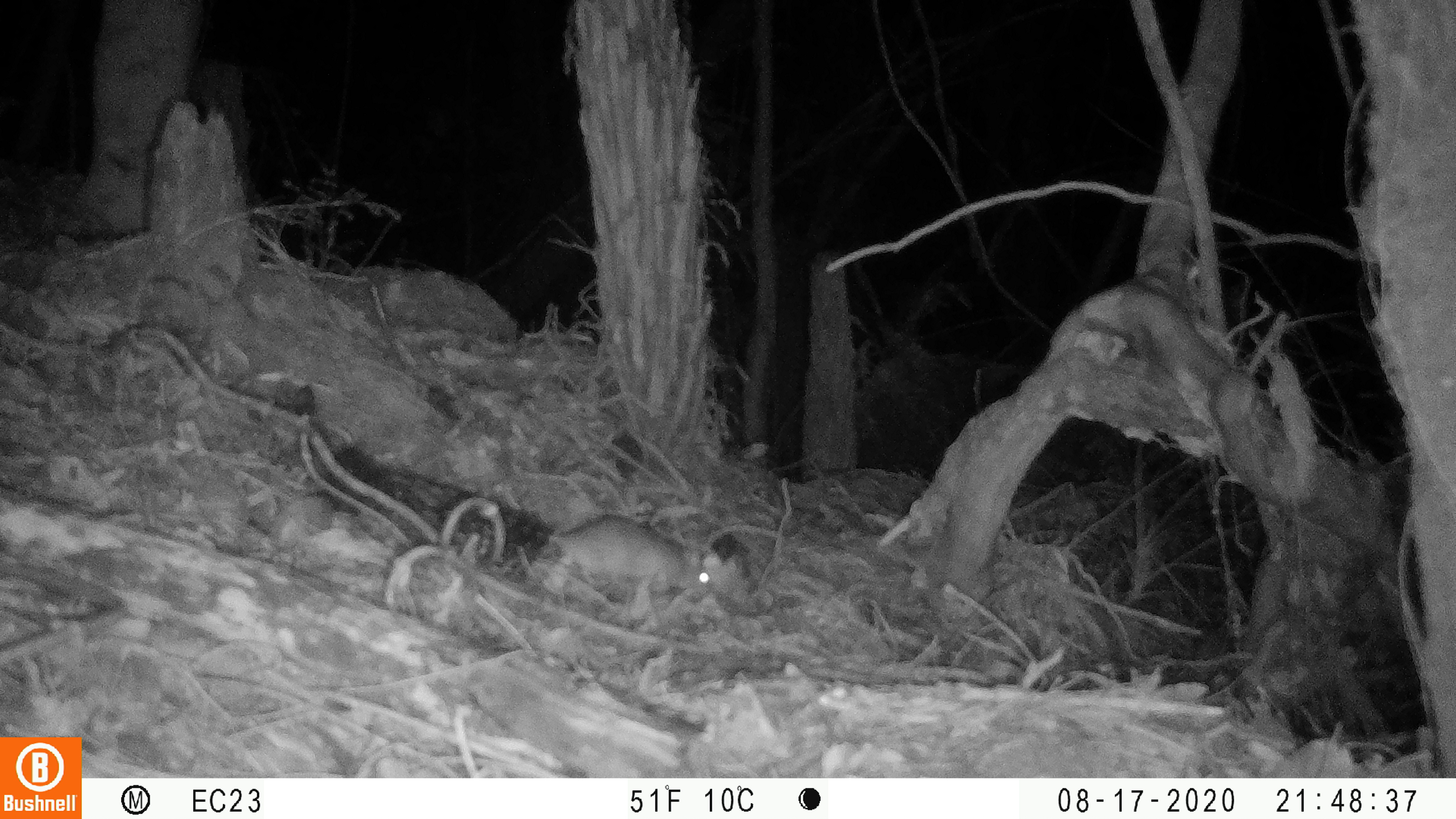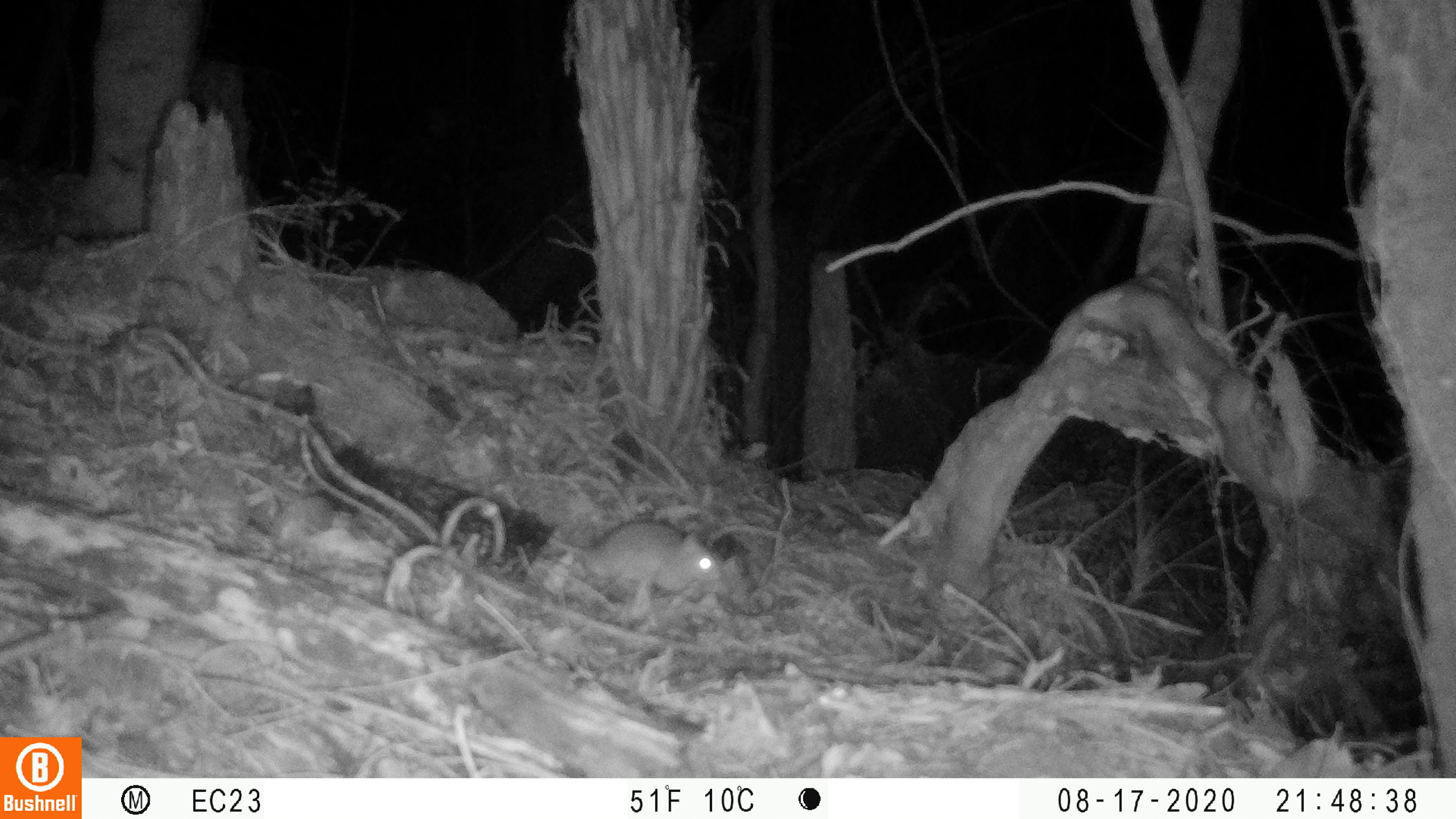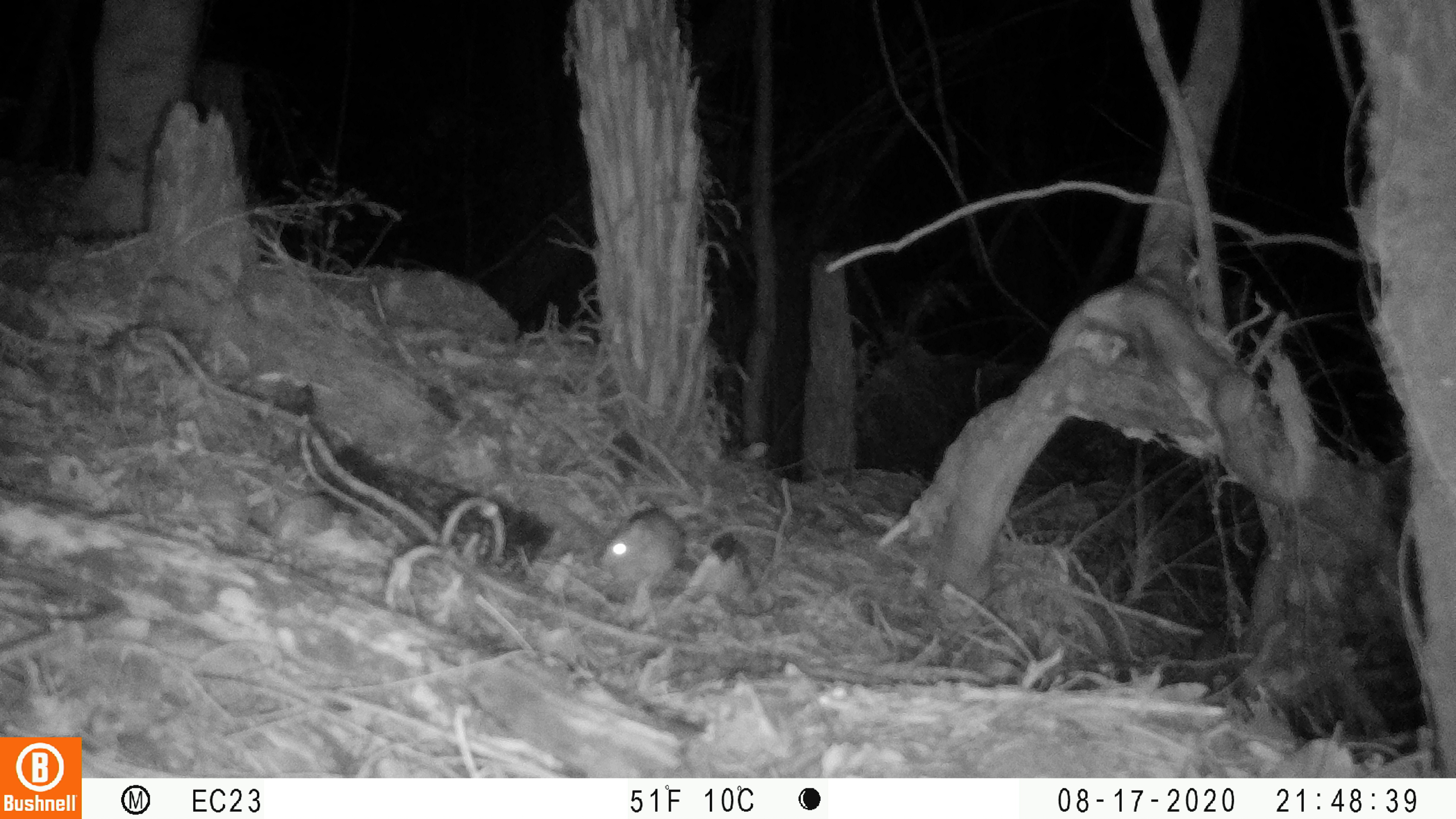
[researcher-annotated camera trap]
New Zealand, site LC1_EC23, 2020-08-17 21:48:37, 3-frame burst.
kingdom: Animalia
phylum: Chordata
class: Mammalia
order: Rodentia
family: Muridae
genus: Rattus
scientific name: Rattus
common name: rat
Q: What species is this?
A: Rat (Rattus).